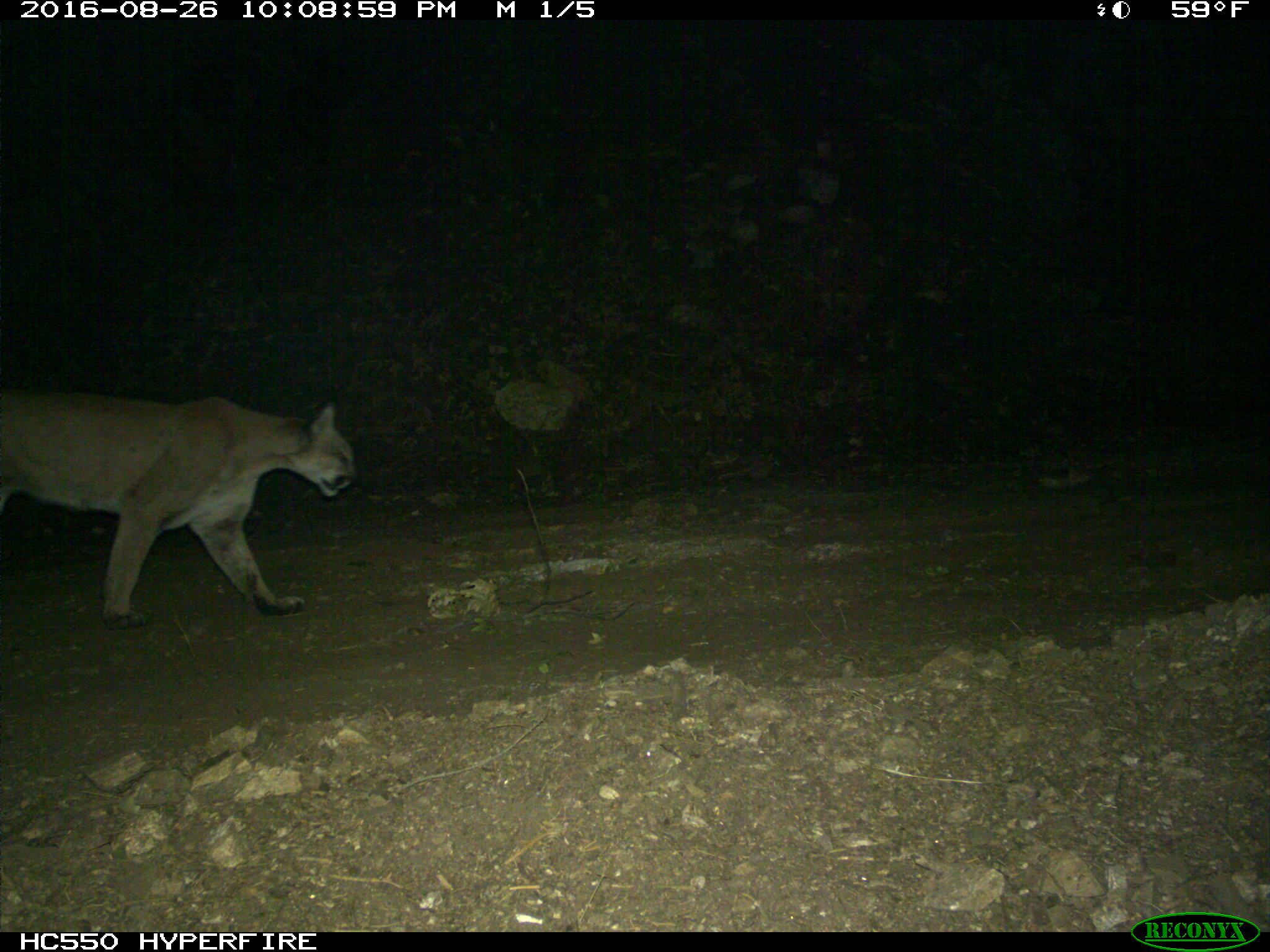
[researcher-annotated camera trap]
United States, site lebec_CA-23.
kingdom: Animalia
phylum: Chordata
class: Mammalia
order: Carnivora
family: Felidae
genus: Puma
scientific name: Puma concolor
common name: mountain lion